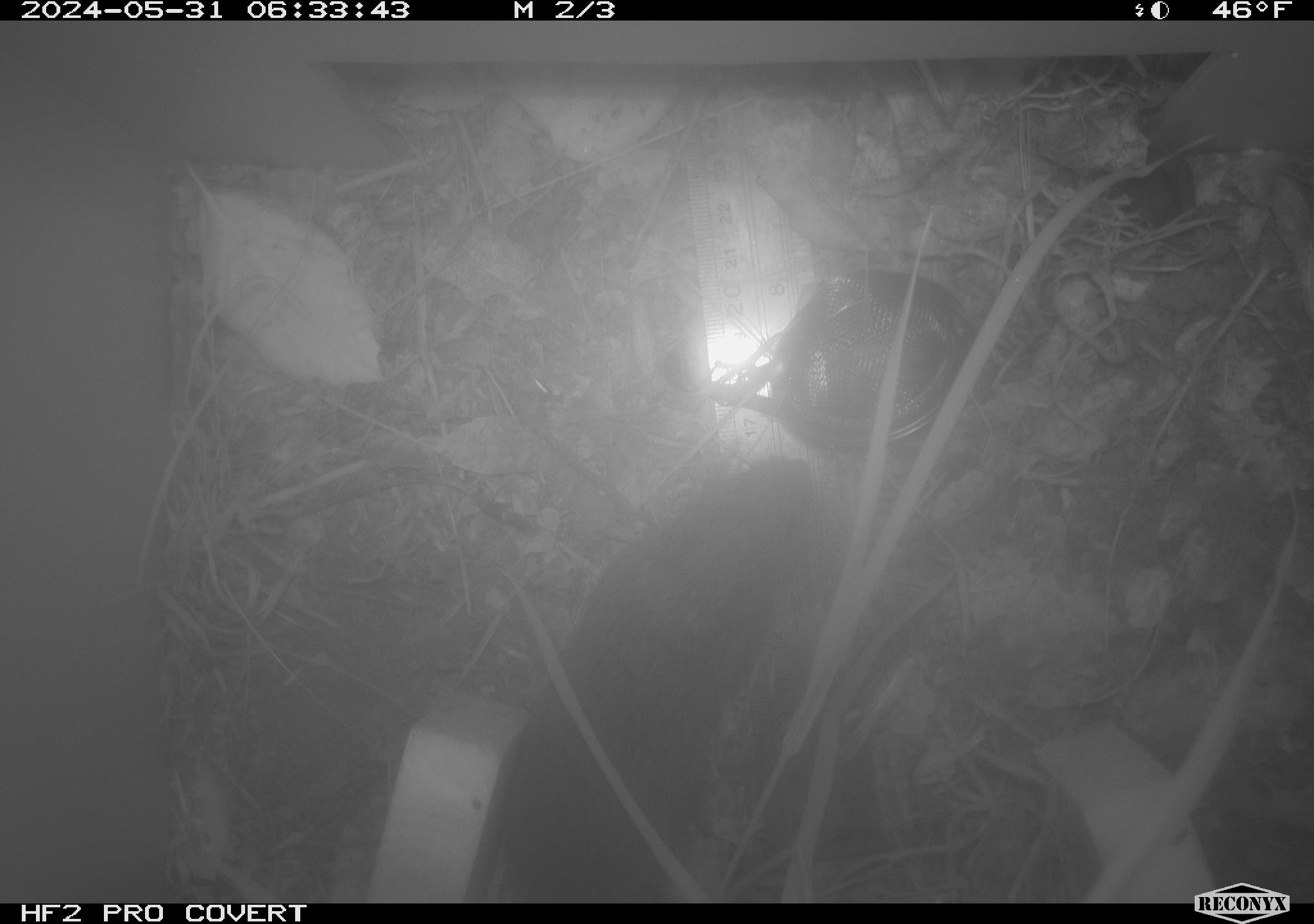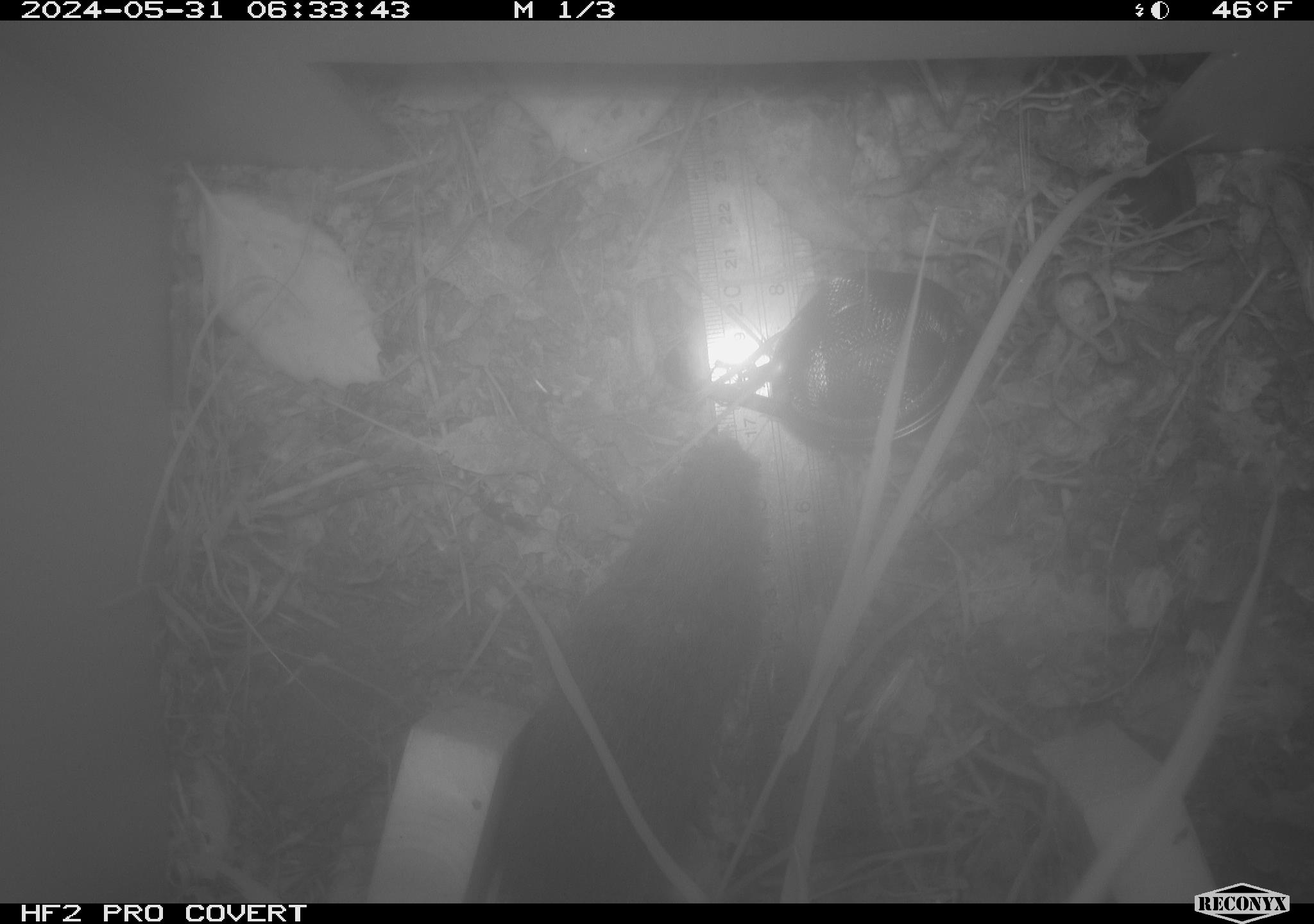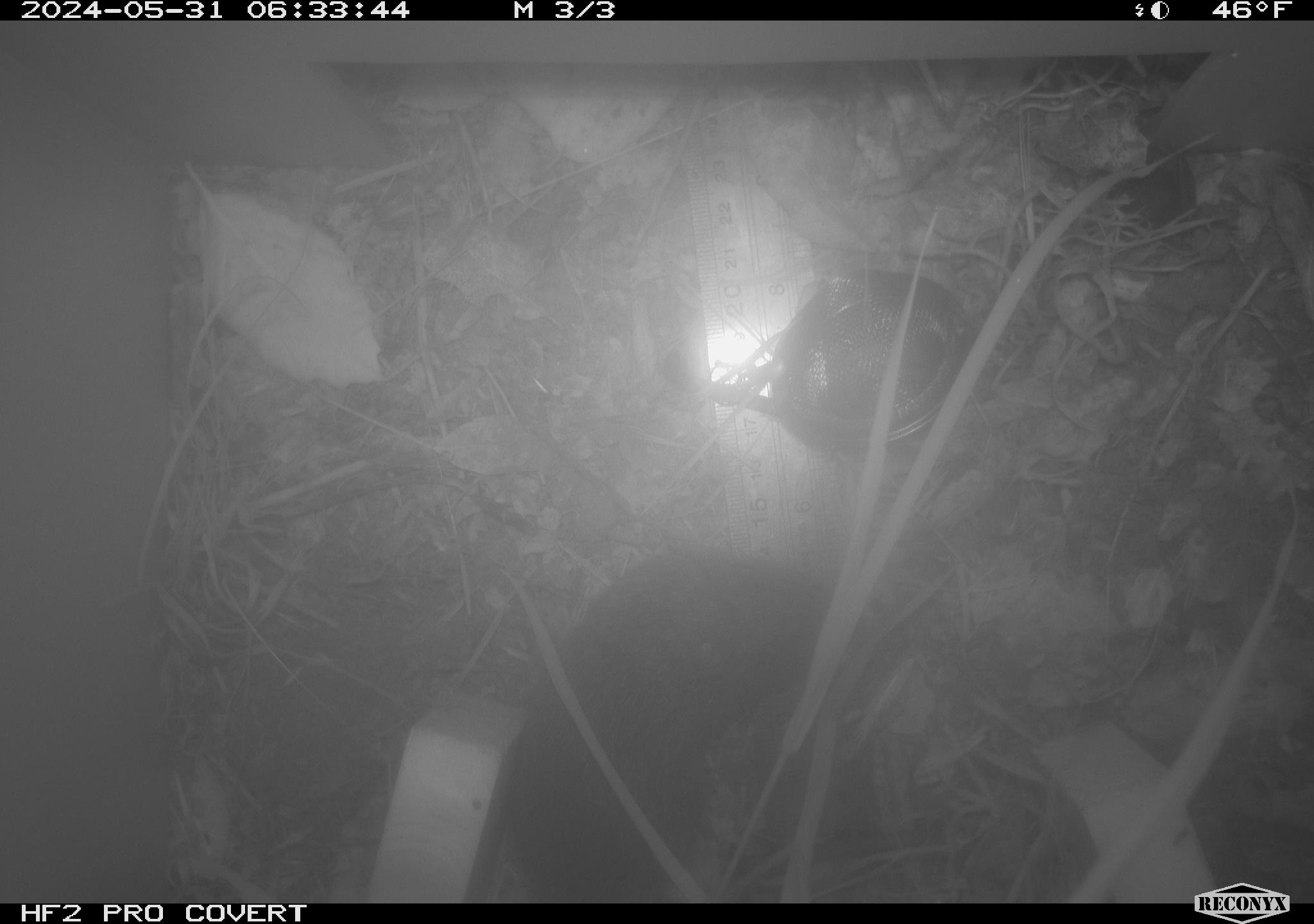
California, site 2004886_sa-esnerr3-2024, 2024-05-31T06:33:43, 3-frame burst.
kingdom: Animalia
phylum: Chordata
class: Mammalia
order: Rodentia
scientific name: Rodentia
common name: rodent